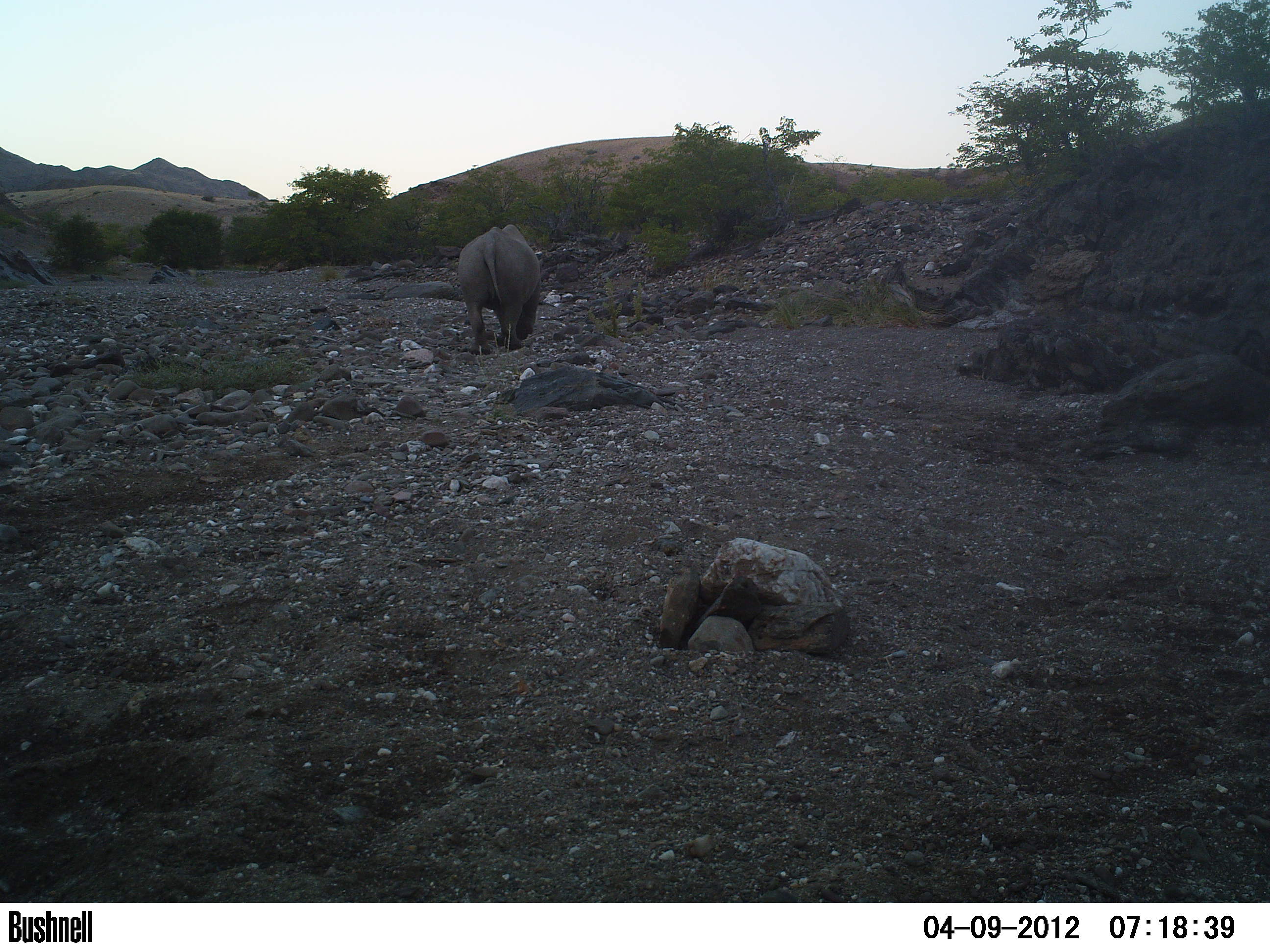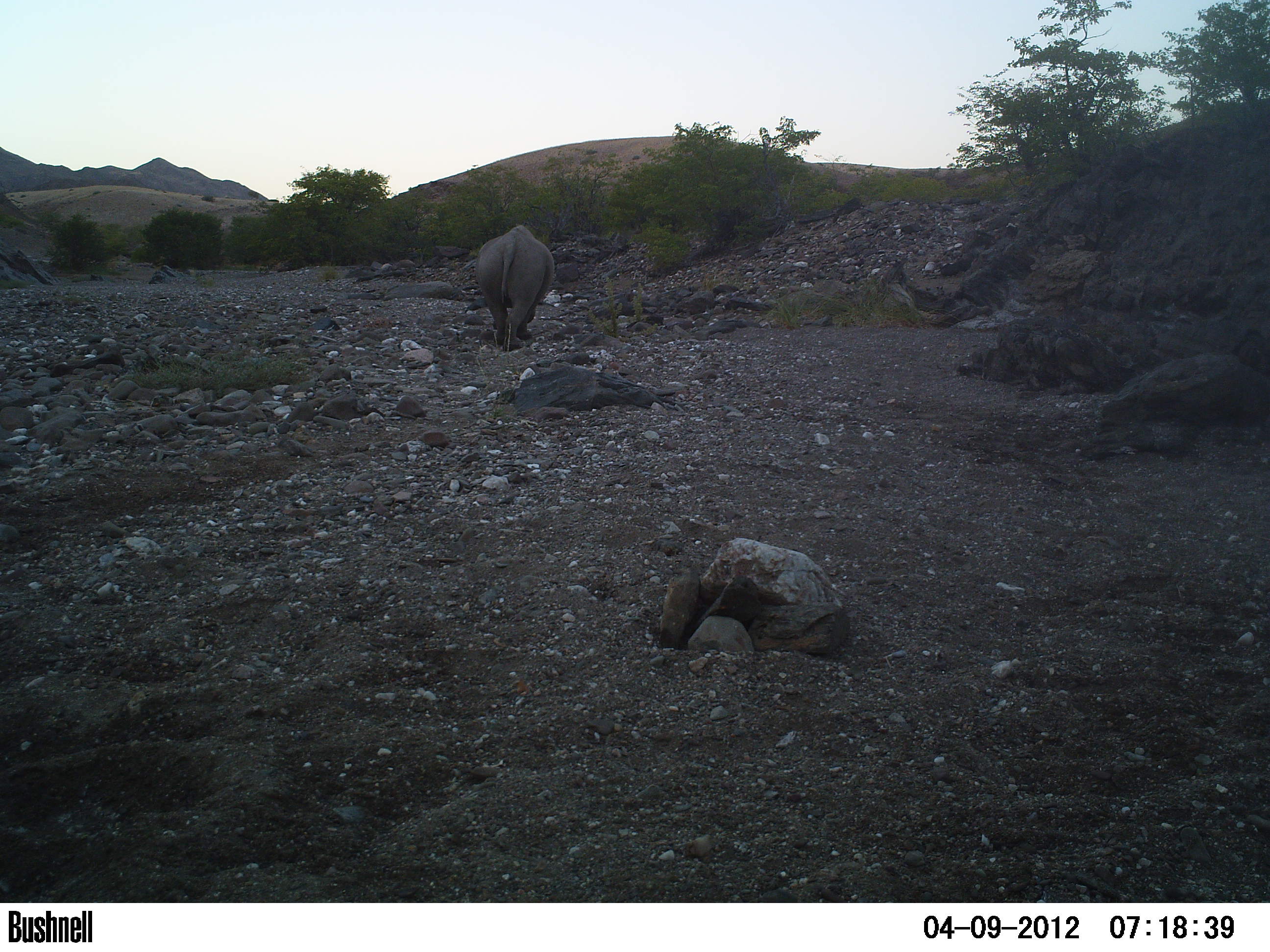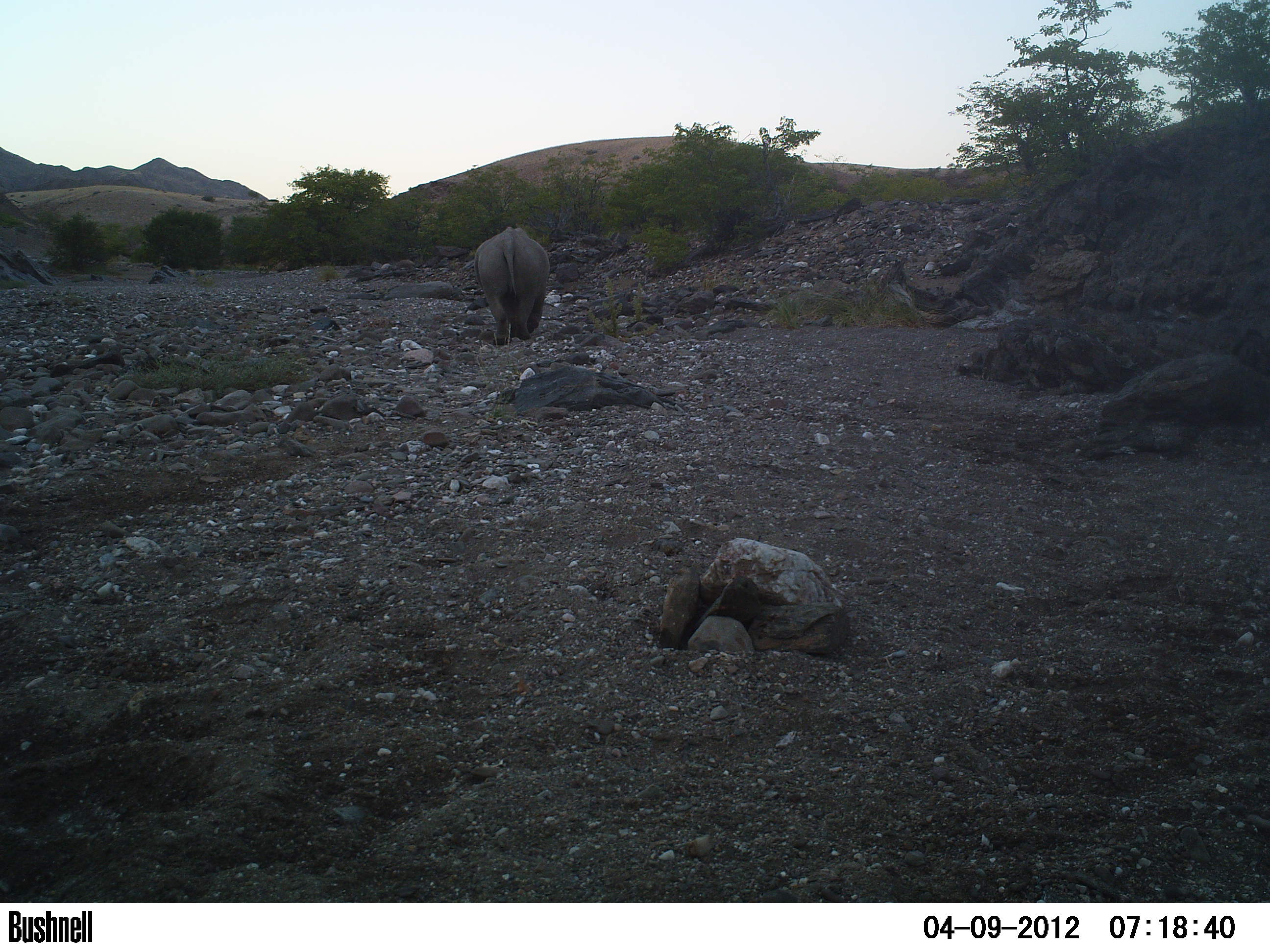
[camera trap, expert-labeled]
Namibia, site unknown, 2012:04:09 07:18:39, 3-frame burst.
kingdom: Animalia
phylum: Chordata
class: Mammalia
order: Perissodactyla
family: Rhinocerotidae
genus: Diceros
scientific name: Diceros bicornis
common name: black rhinoceros